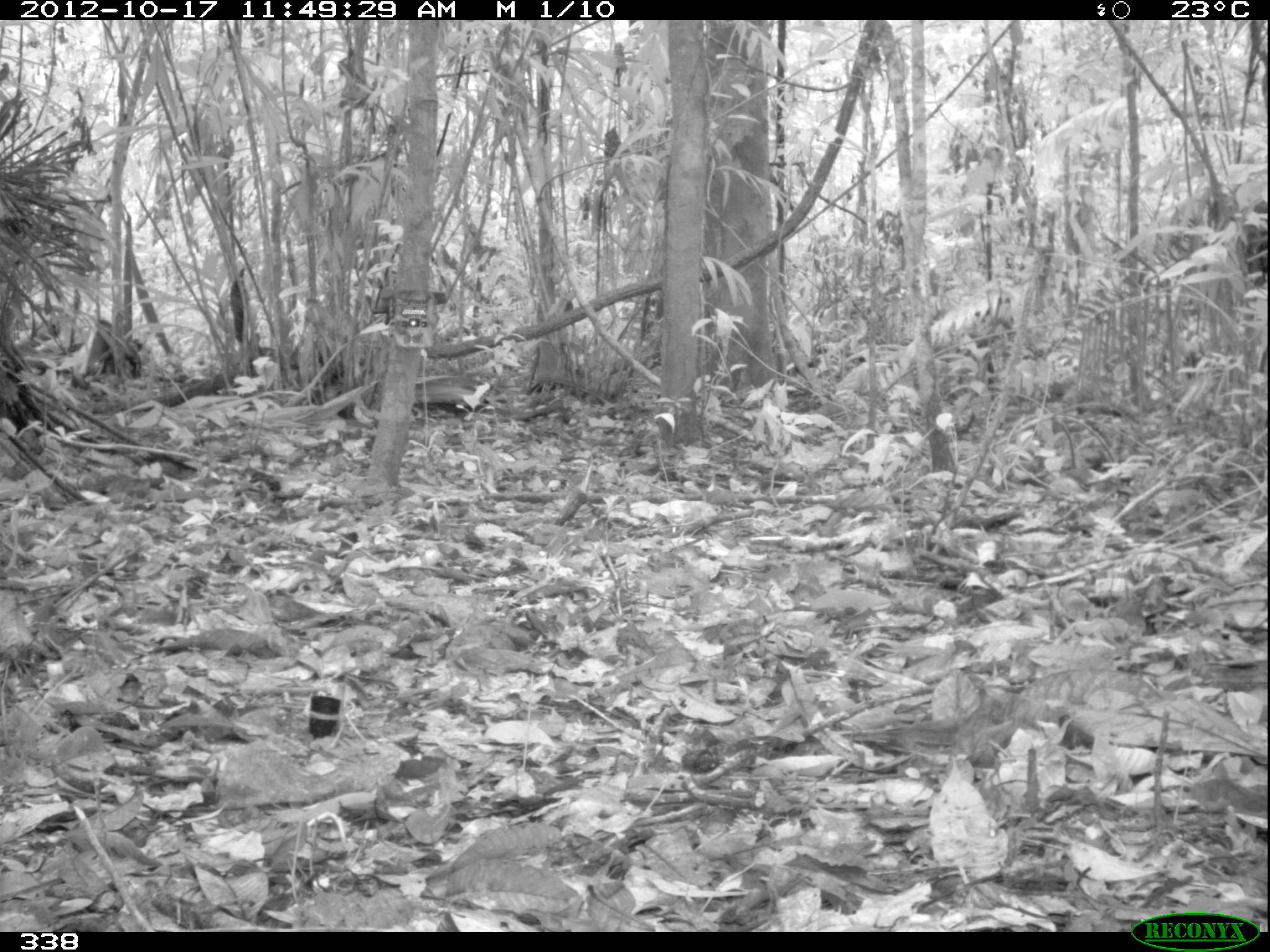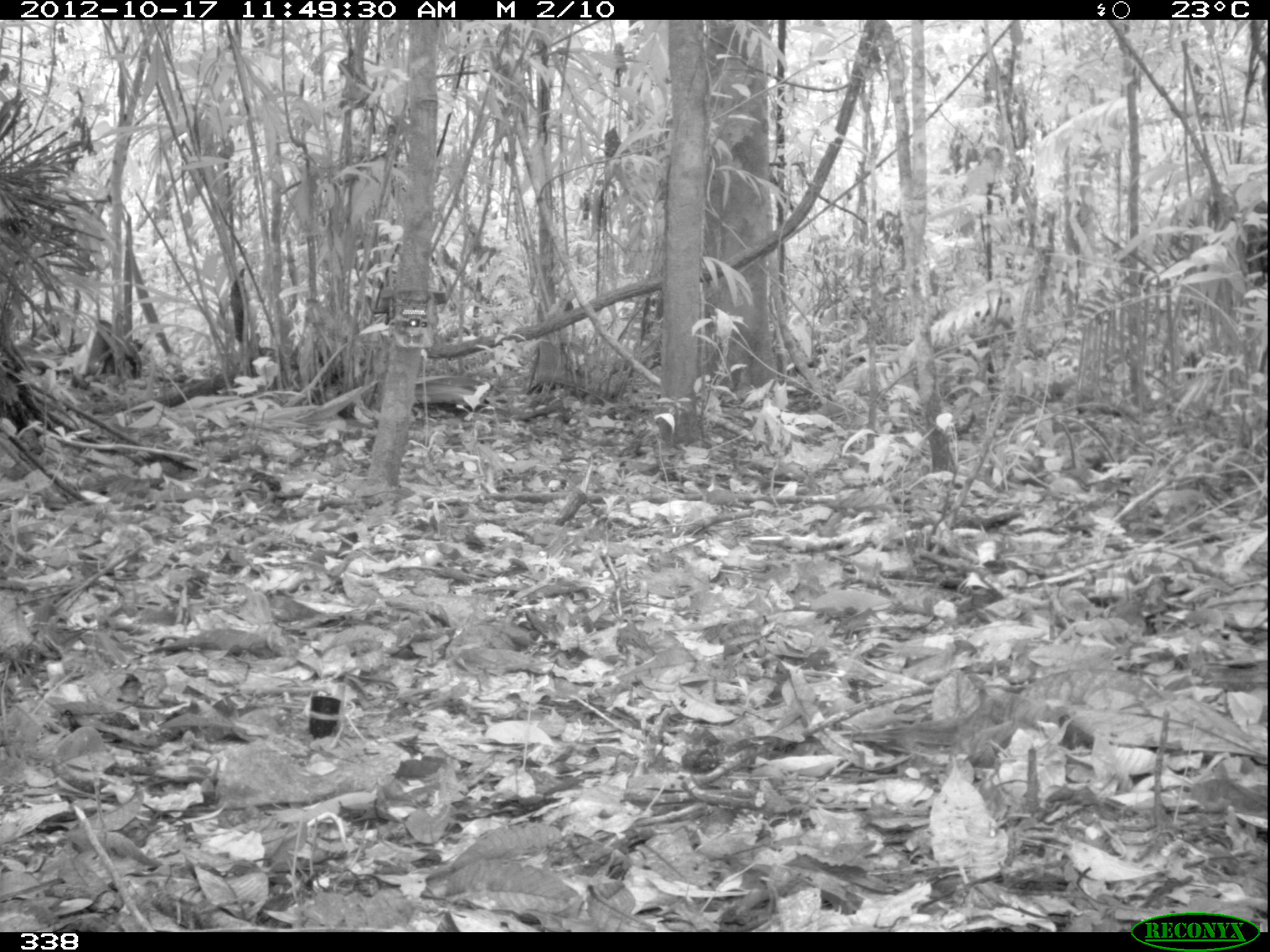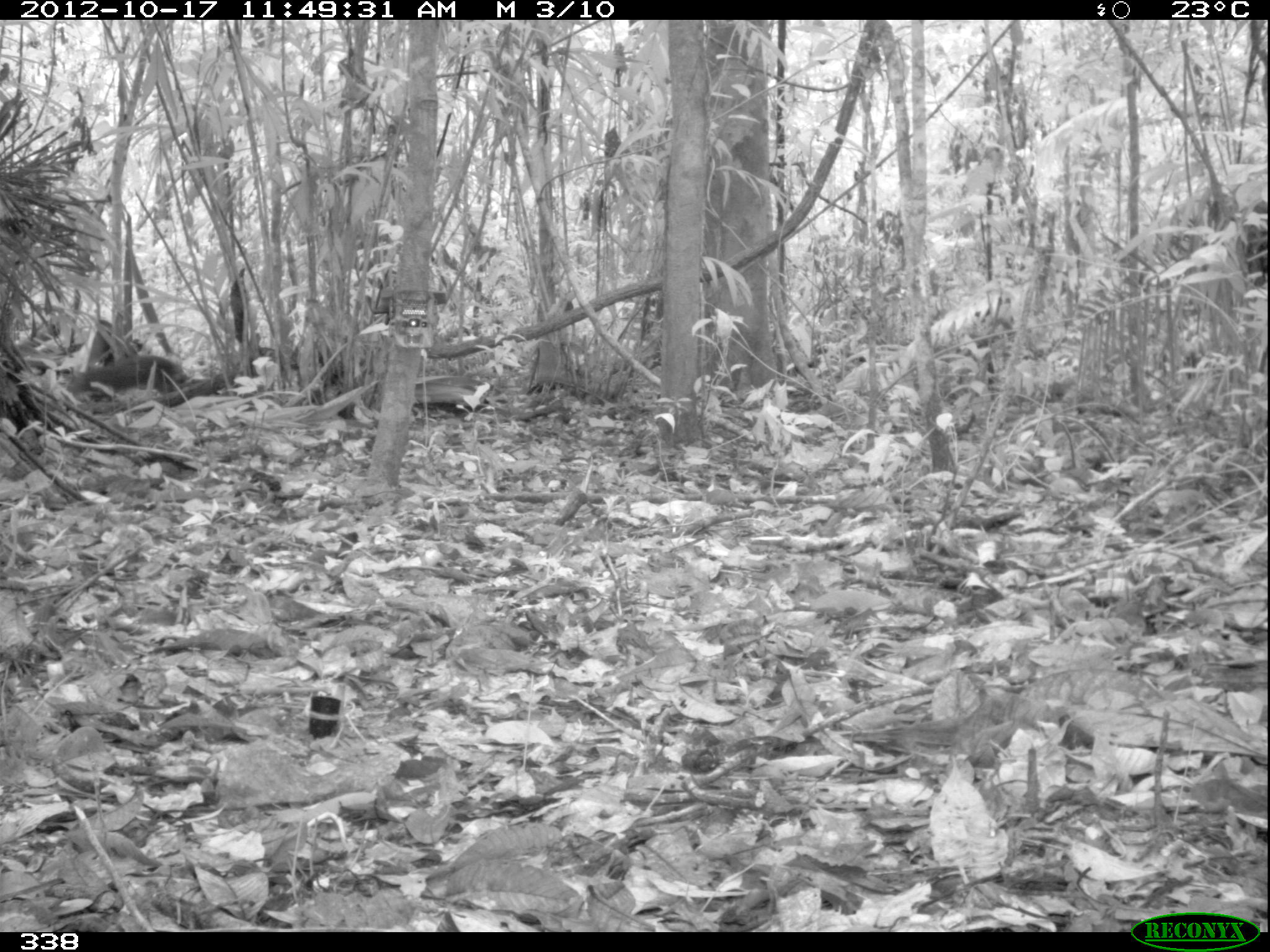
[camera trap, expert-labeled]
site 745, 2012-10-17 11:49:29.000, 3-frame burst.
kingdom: Animalia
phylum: Chordata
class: Mammalia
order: Rodentia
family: Dasyproctidae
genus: Dasyprocta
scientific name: Dasyprocta punctata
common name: central american agouti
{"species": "Dasyprocta punctata (central american agouti)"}